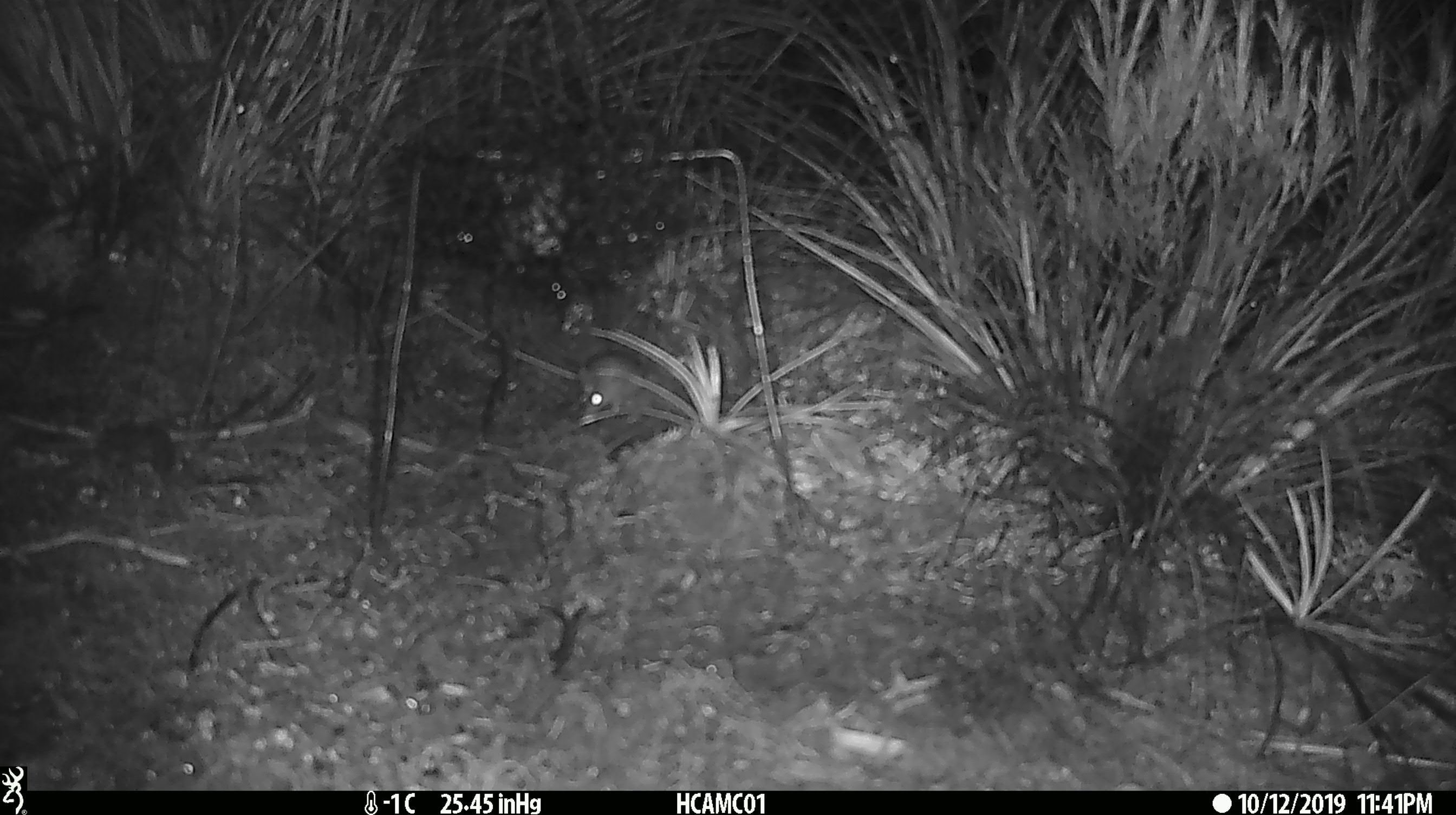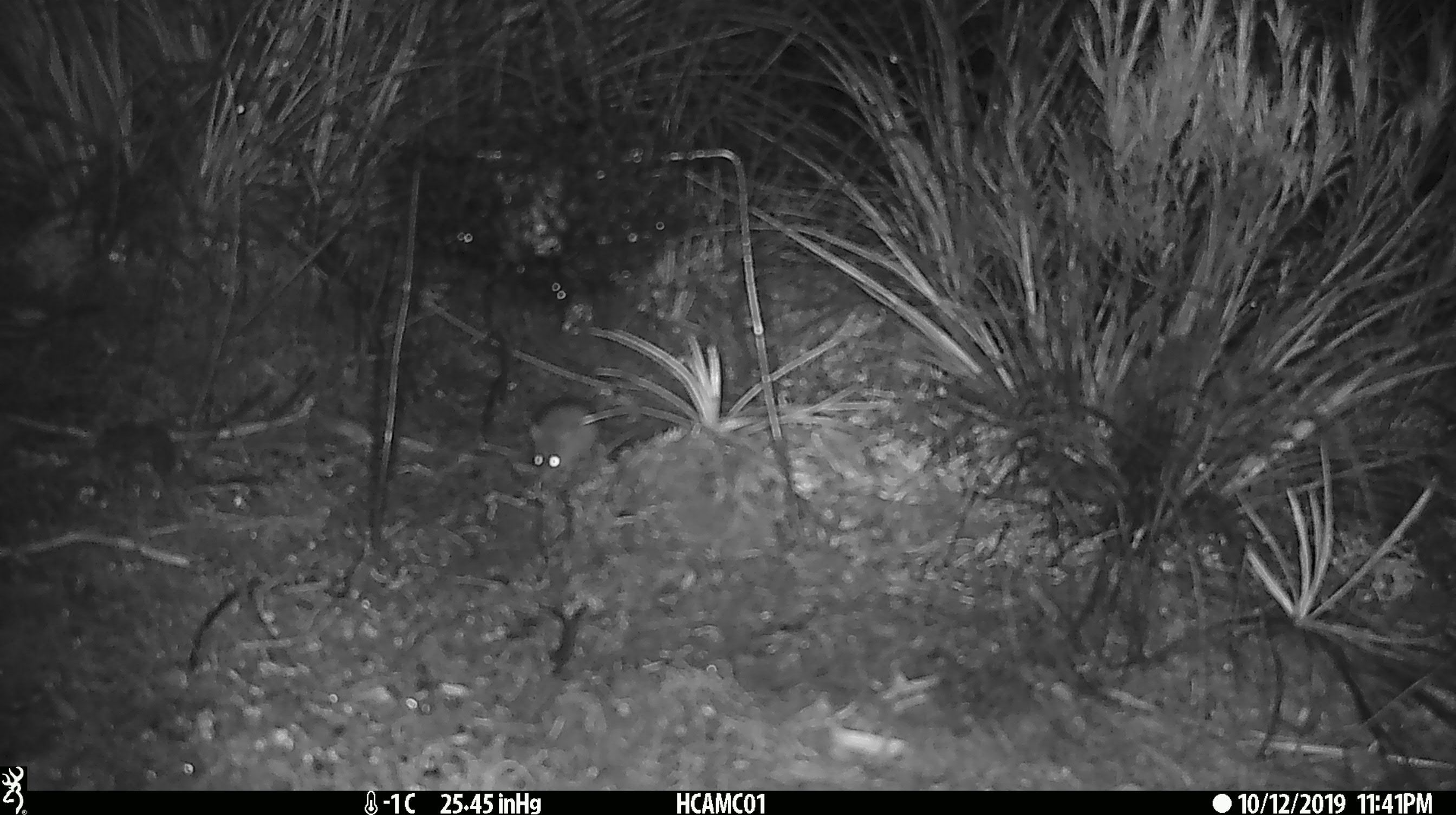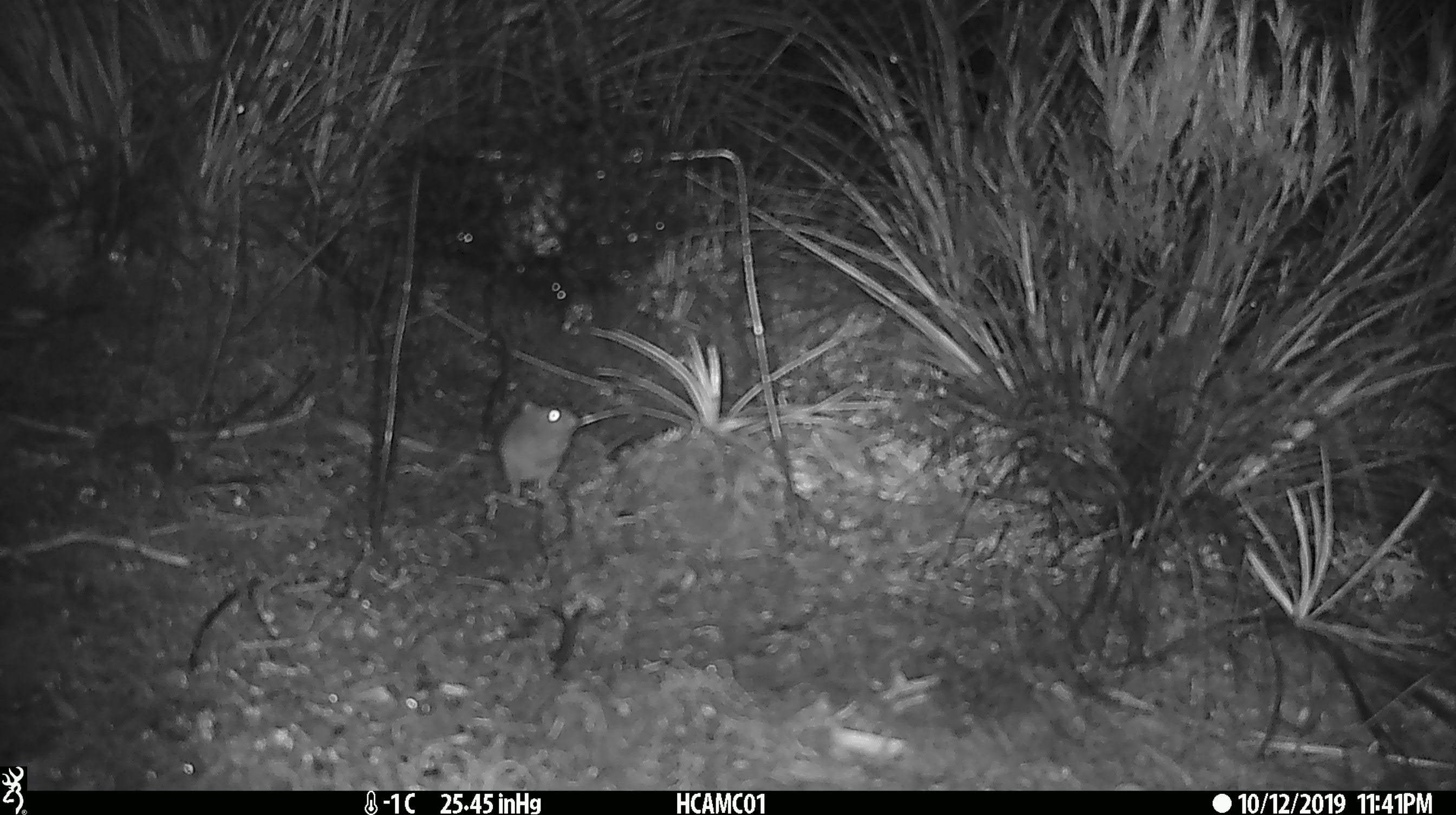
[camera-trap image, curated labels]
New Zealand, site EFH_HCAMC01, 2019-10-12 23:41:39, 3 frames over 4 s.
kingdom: Animalia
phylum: Chordata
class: Mammalia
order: Rodentia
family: Muridae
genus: Mus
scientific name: Mus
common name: mouse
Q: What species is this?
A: Mouse (Mus).